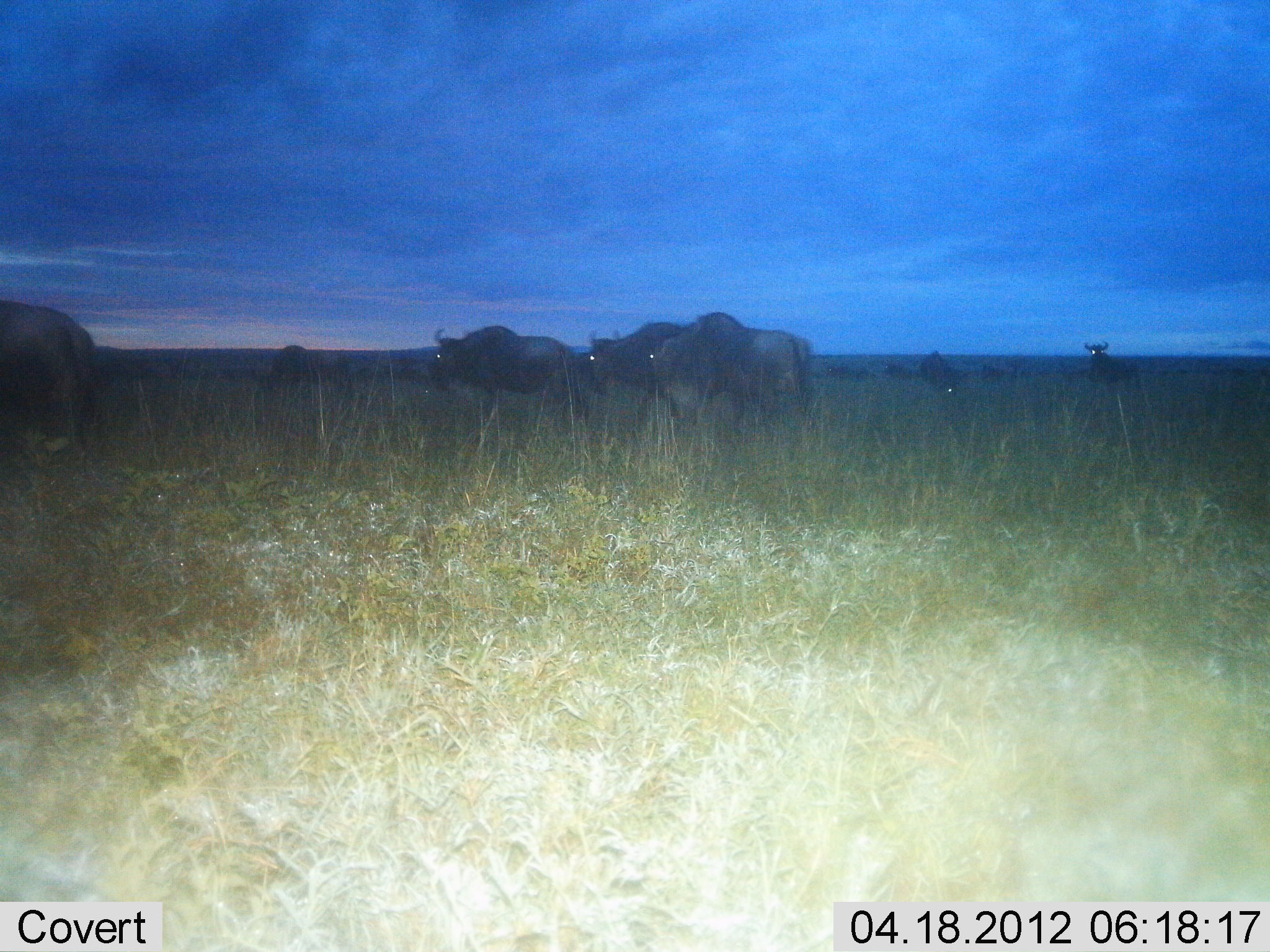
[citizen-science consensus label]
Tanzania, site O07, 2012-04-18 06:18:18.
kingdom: Animalia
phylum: Chordata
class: Mammalia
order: Artiodactyla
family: Bovidae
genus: Connochaetes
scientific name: Connochaetes taurinus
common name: blue wildebeest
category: wildebeest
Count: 7.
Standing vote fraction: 41%.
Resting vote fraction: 0%.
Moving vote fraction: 77%.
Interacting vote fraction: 0%.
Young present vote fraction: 0%.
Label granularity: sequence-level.